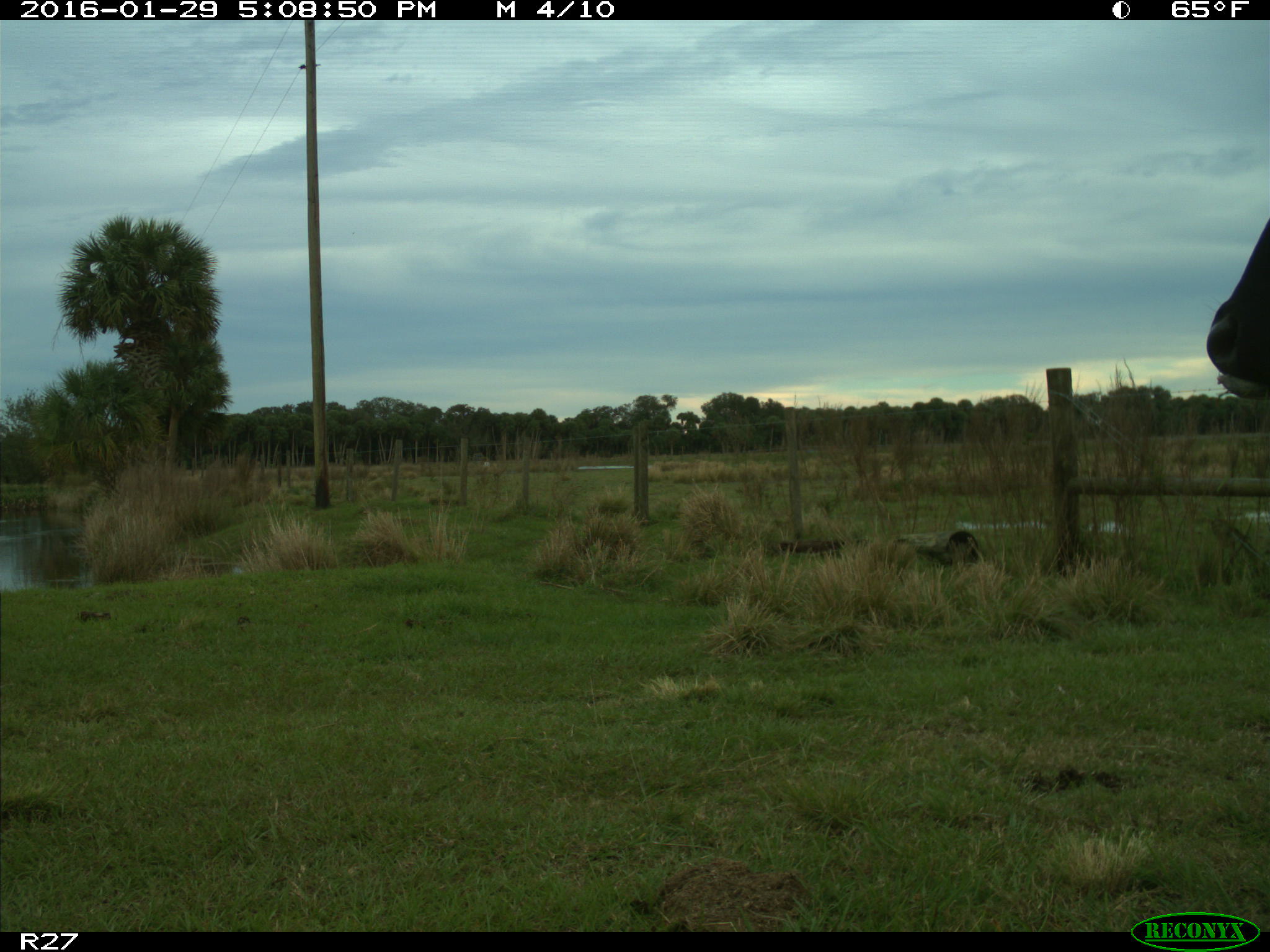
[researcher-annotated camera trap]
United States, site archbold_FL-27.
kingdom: Animalia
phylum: Chordata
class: Mammalia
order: Artiodactyla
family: Bovidae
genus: Bos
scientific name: Bos taurus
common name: domestic cow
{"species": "Bos taurus (domestic cow)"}